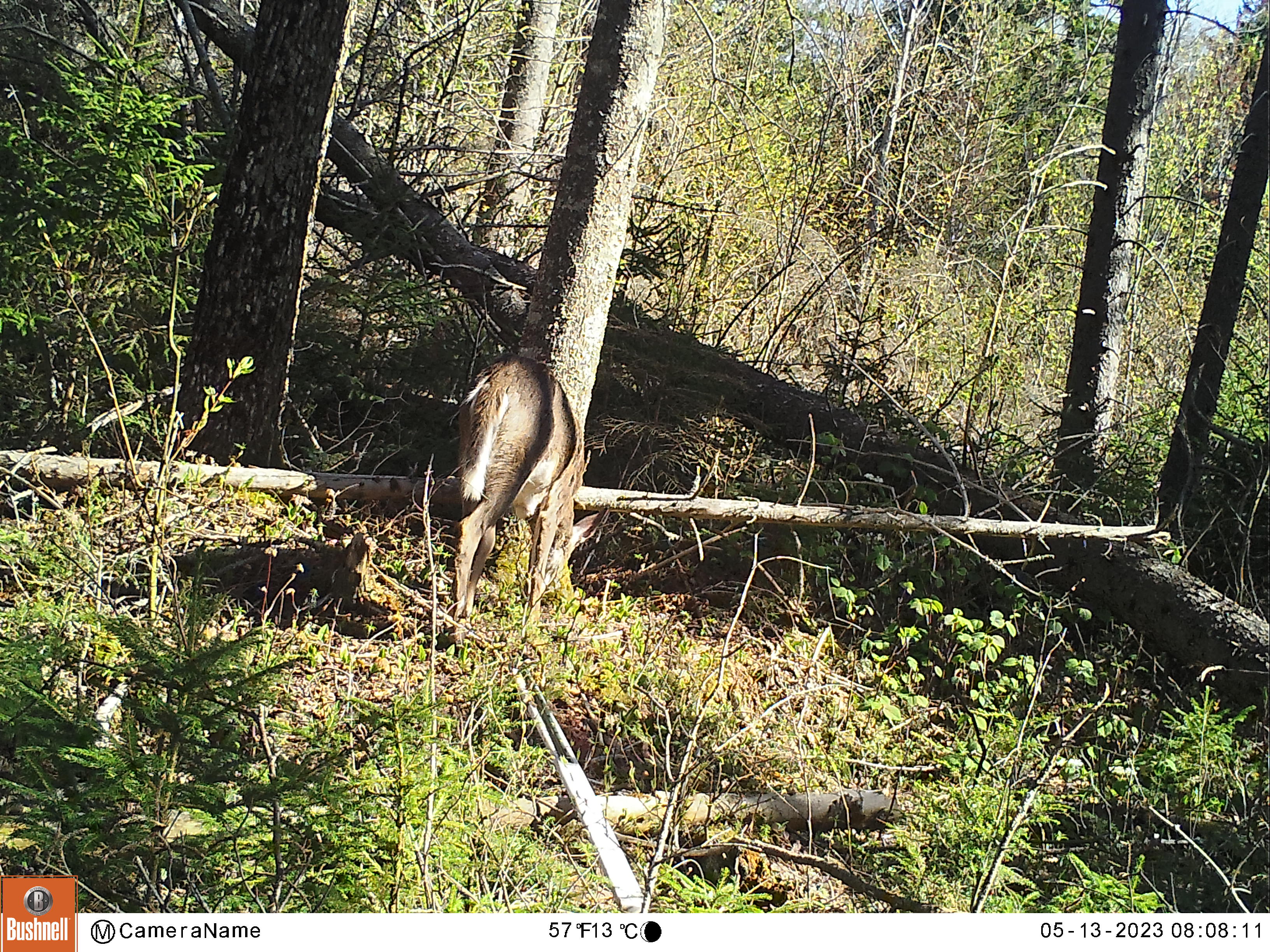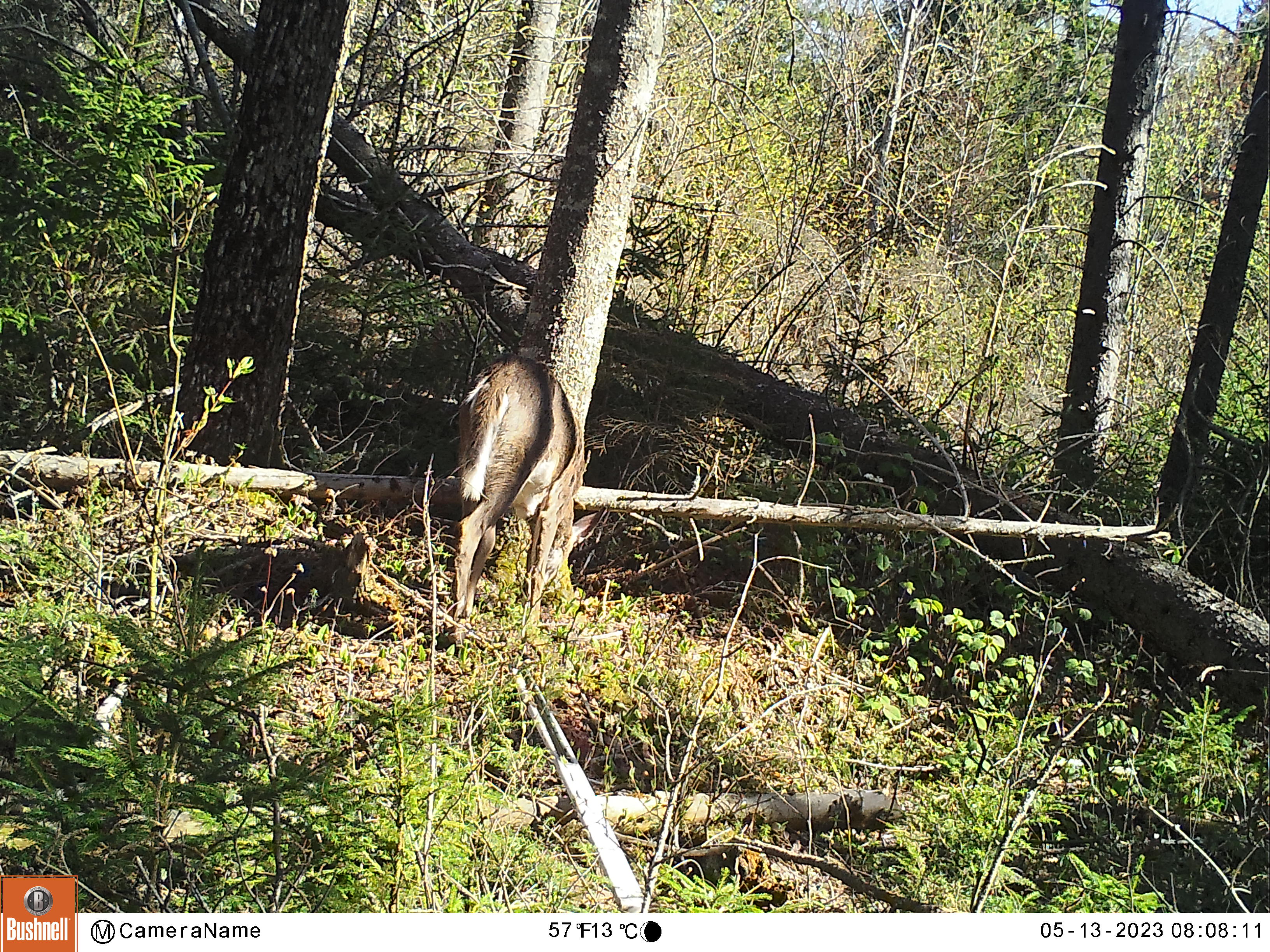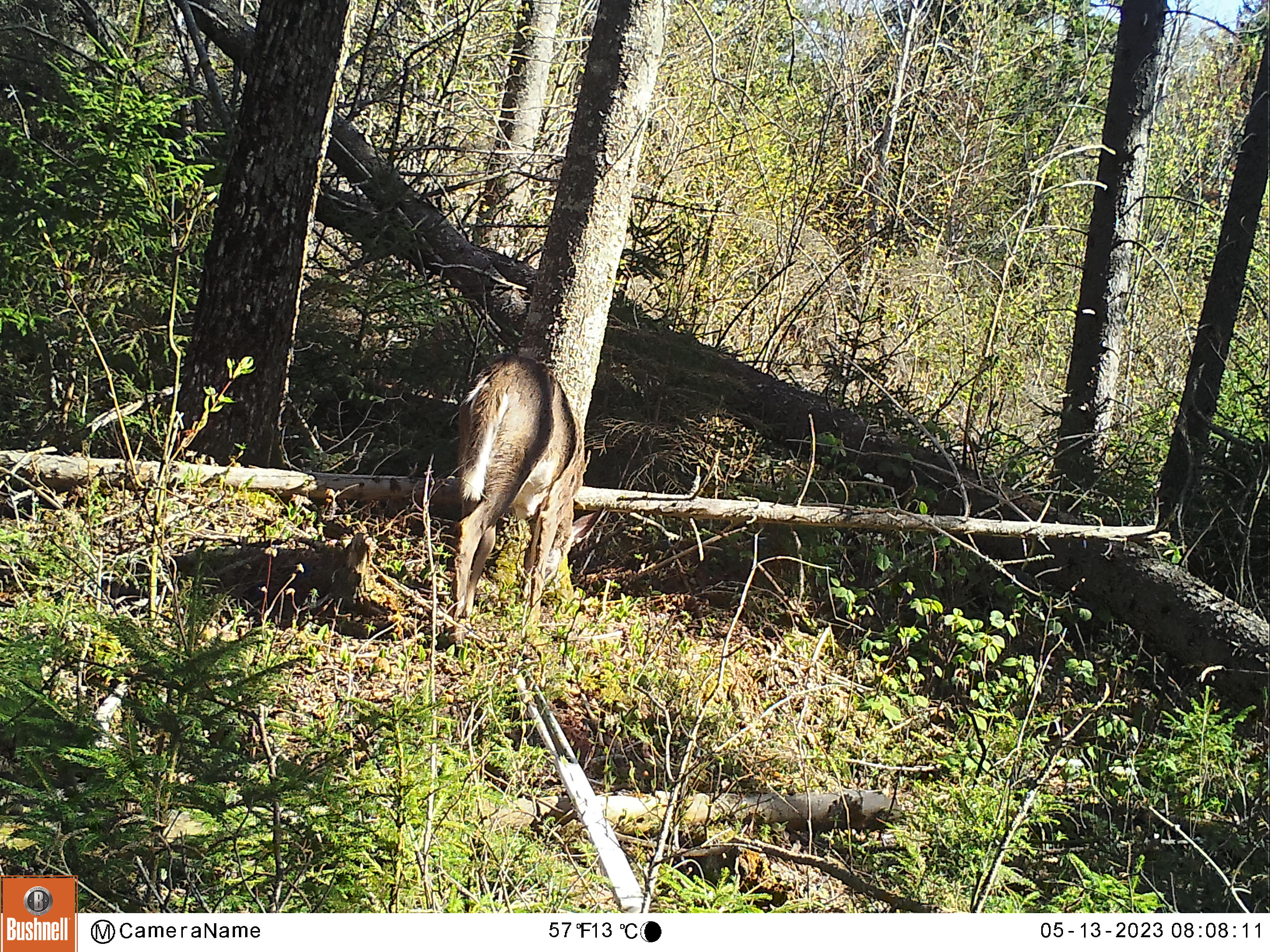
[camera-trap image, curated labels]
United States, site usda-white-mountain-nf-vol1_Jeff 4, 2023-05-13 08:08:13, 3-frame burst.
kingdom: Animalia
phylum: Chordata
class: Mammalia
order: Artiodactyla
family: Cervidae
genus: Odocoileus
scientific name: Odocoileus virginianus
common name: white-tailed deer